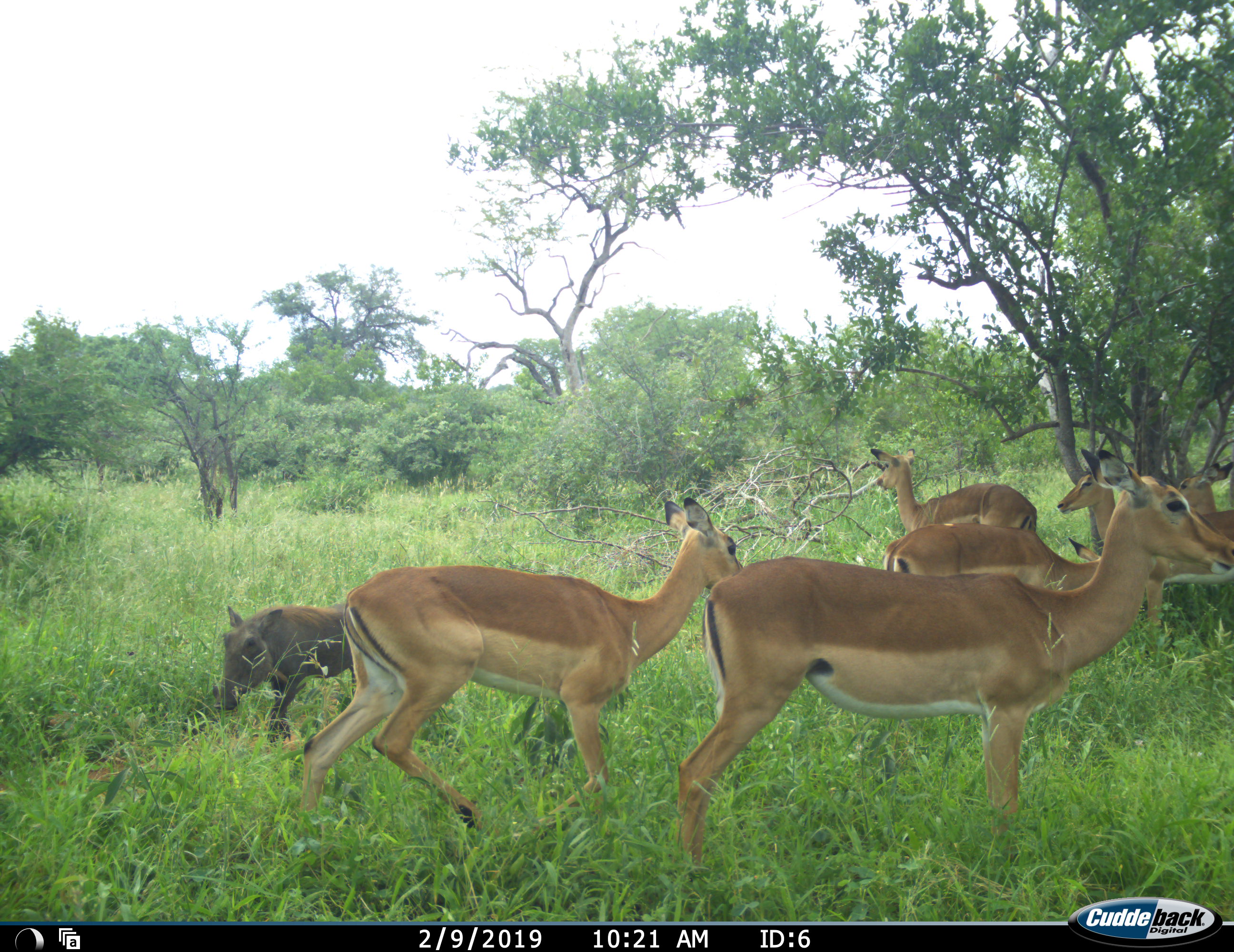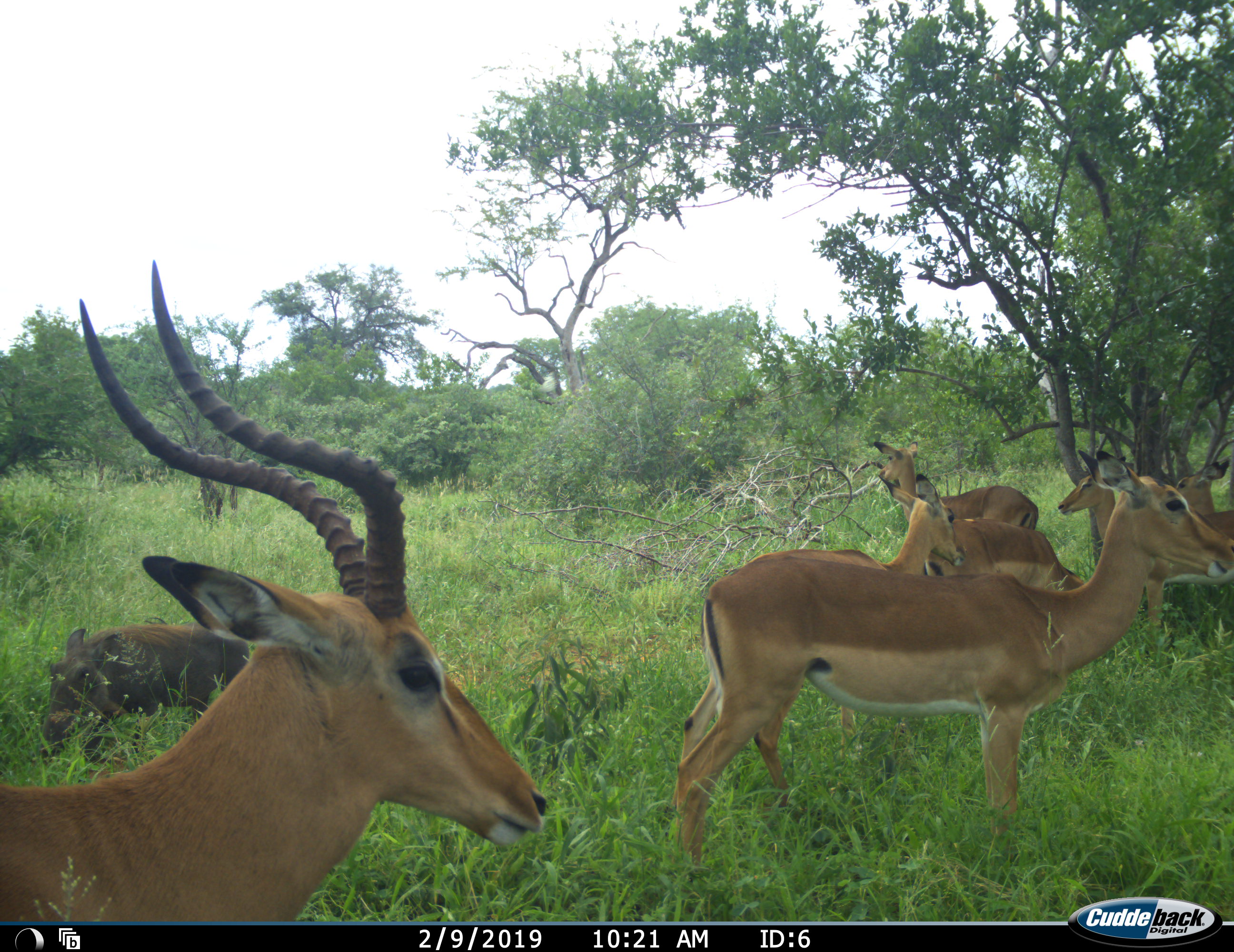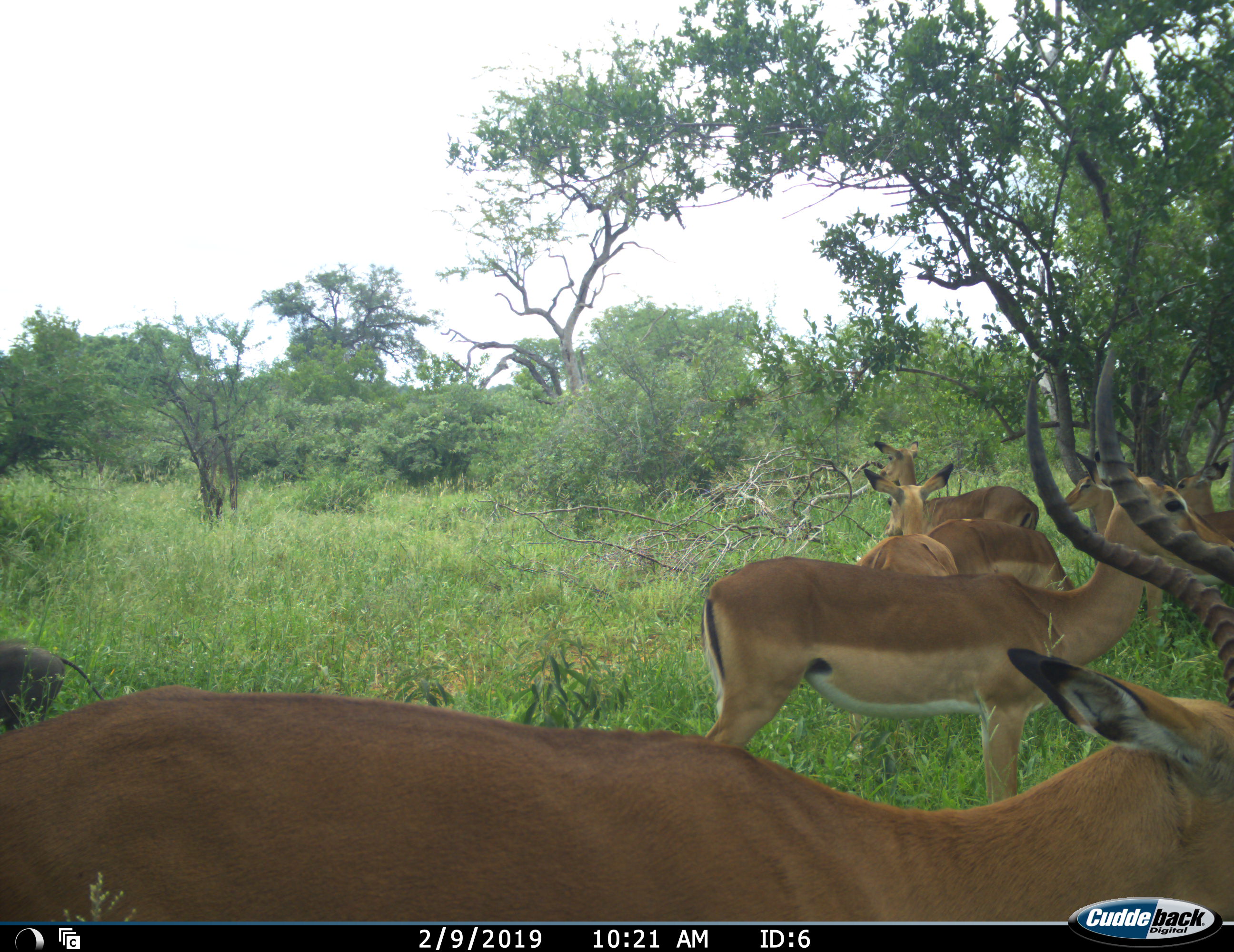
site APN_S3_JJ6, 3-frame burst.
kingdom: Animalia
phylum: Chordata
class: Mammalia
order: Artiodactyla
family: Bovidae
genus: Aepyceros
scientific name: Aepyceros melampus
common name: impala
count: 6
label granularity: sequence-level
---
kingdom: Animalia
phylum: Chordata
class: Mammalia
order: Artiodactyla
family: Suidae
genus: Phacochoerus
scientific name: Phacochoerus africanus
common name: warthog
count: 1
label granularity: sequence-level